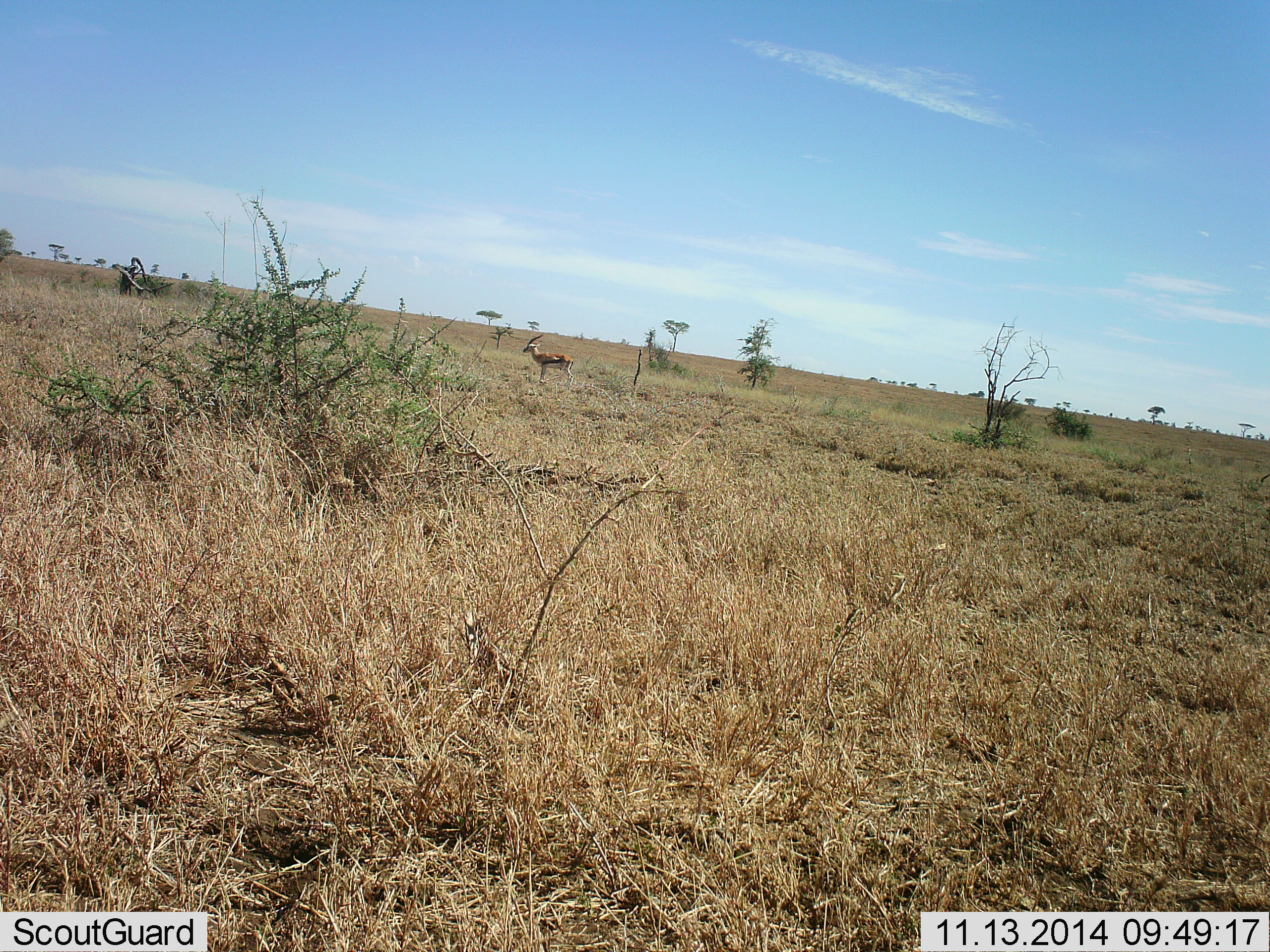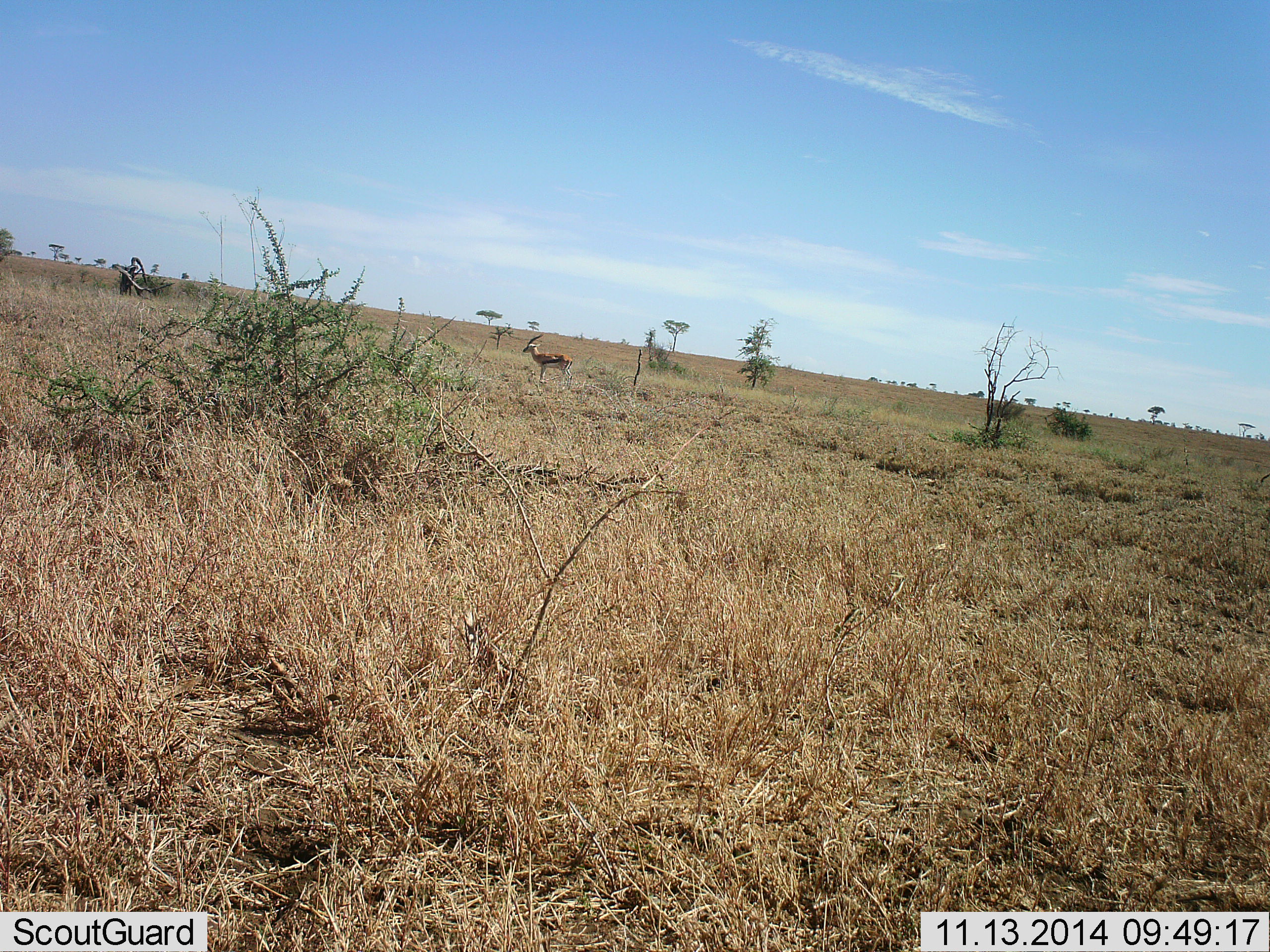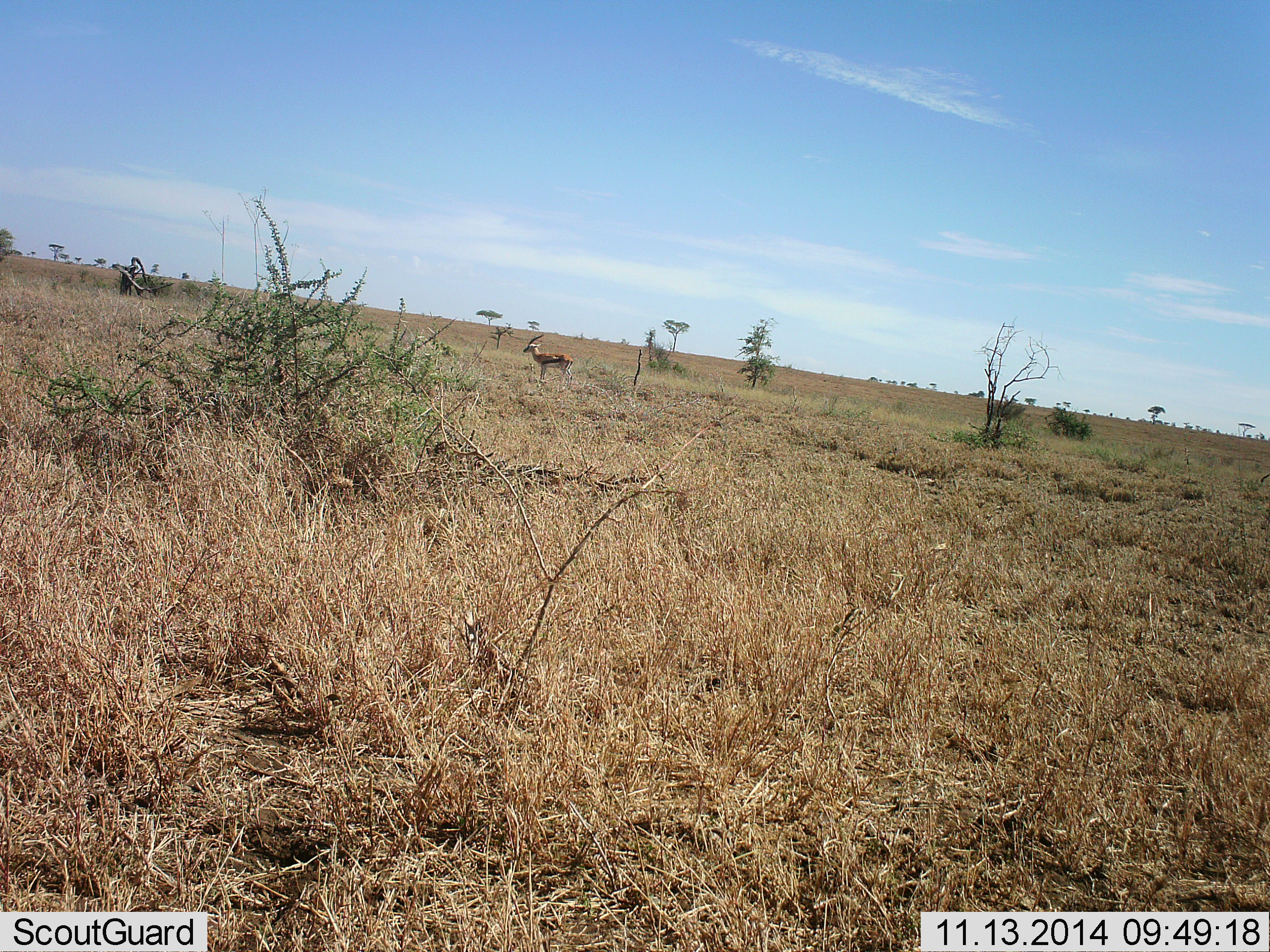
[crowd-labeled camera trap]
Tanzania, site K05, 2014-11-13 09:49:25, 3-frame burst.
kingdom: Animalia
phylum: Chordata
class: Mammalia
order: Artiodactyla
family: Bovidae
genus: Eudorcas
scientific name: Eudorcas thomsonii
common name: thomson's gazelle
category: gazellethomsons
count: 1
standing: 100%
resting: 0%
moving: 0%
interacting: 0%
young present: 0%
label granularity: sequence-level